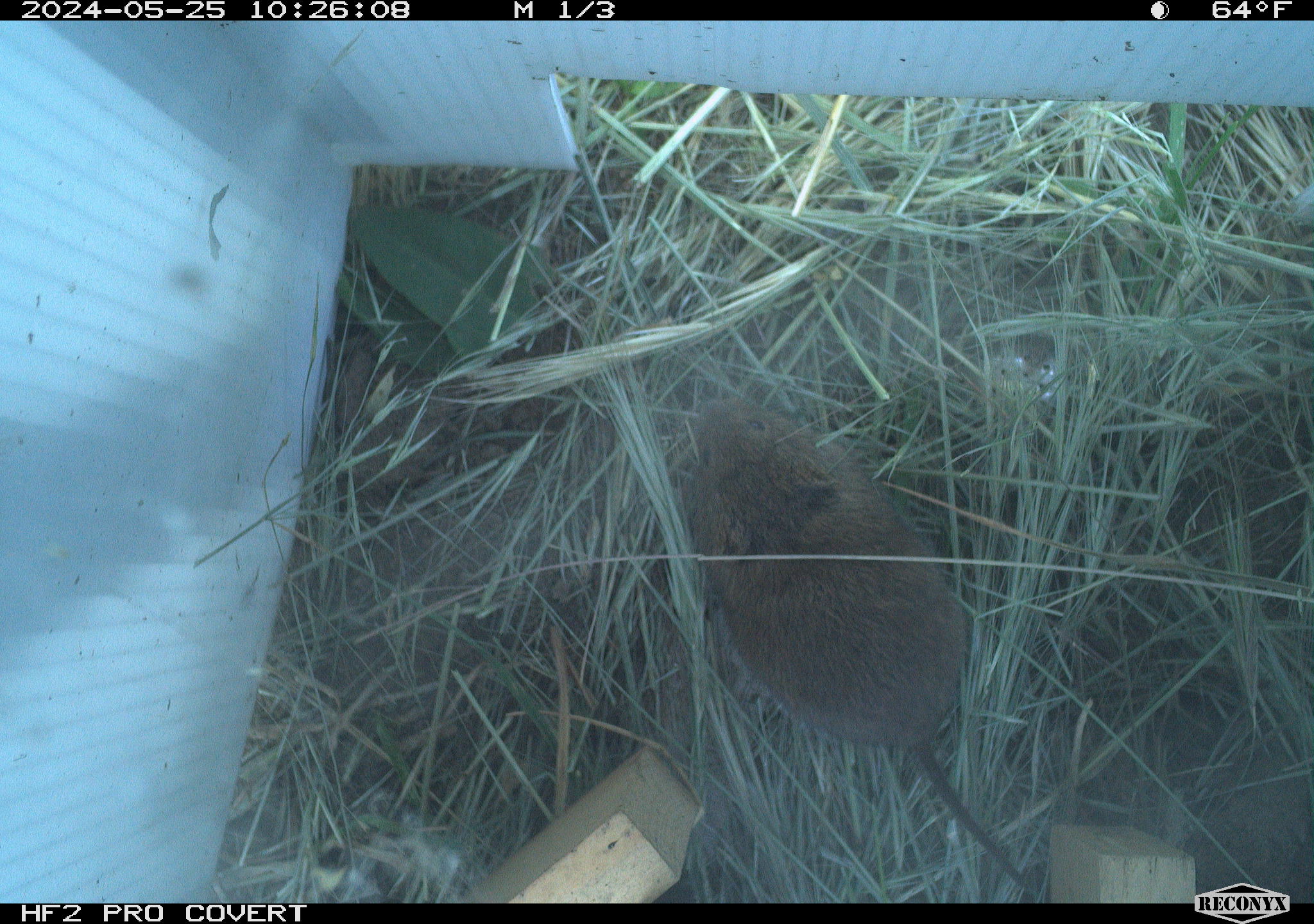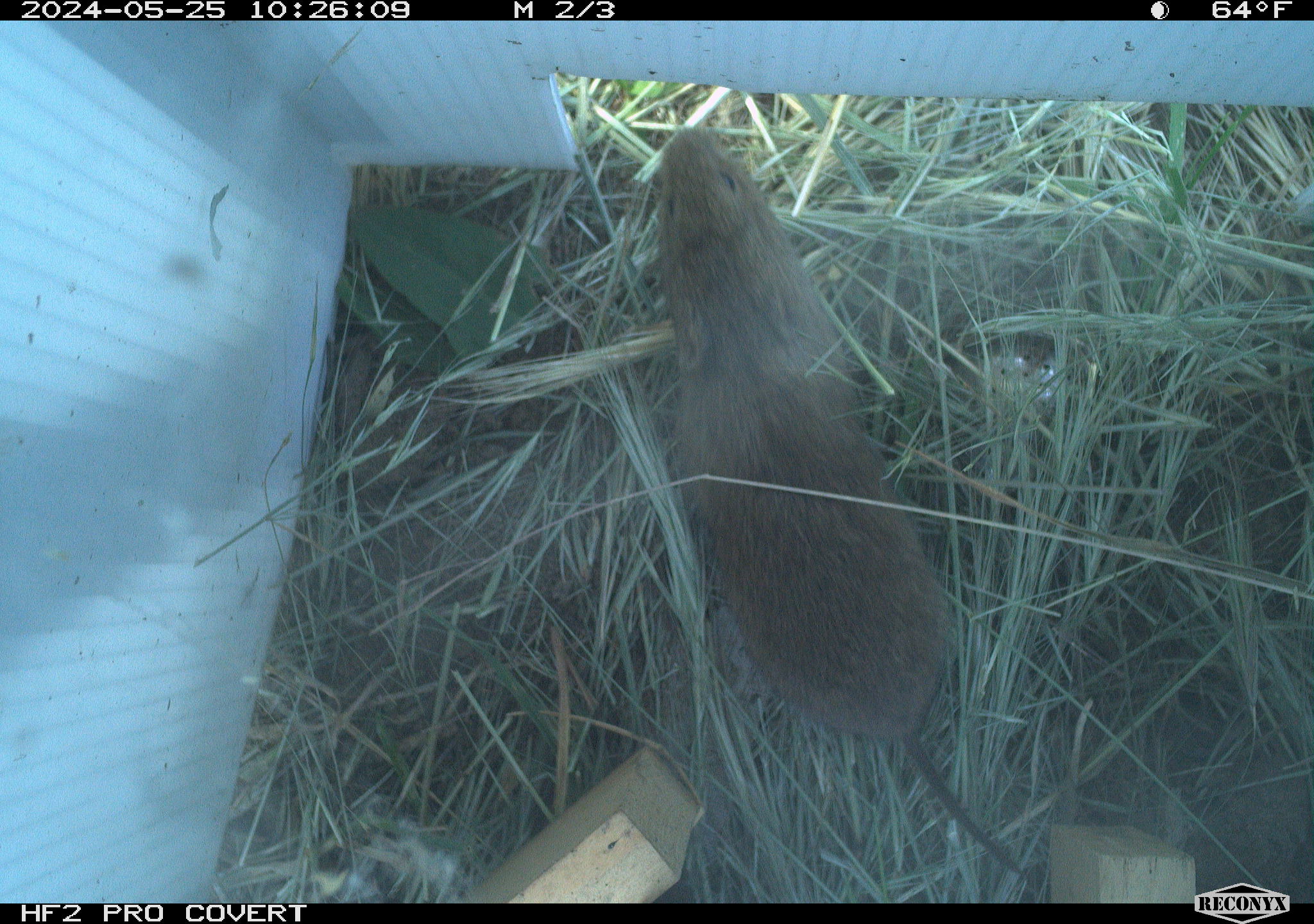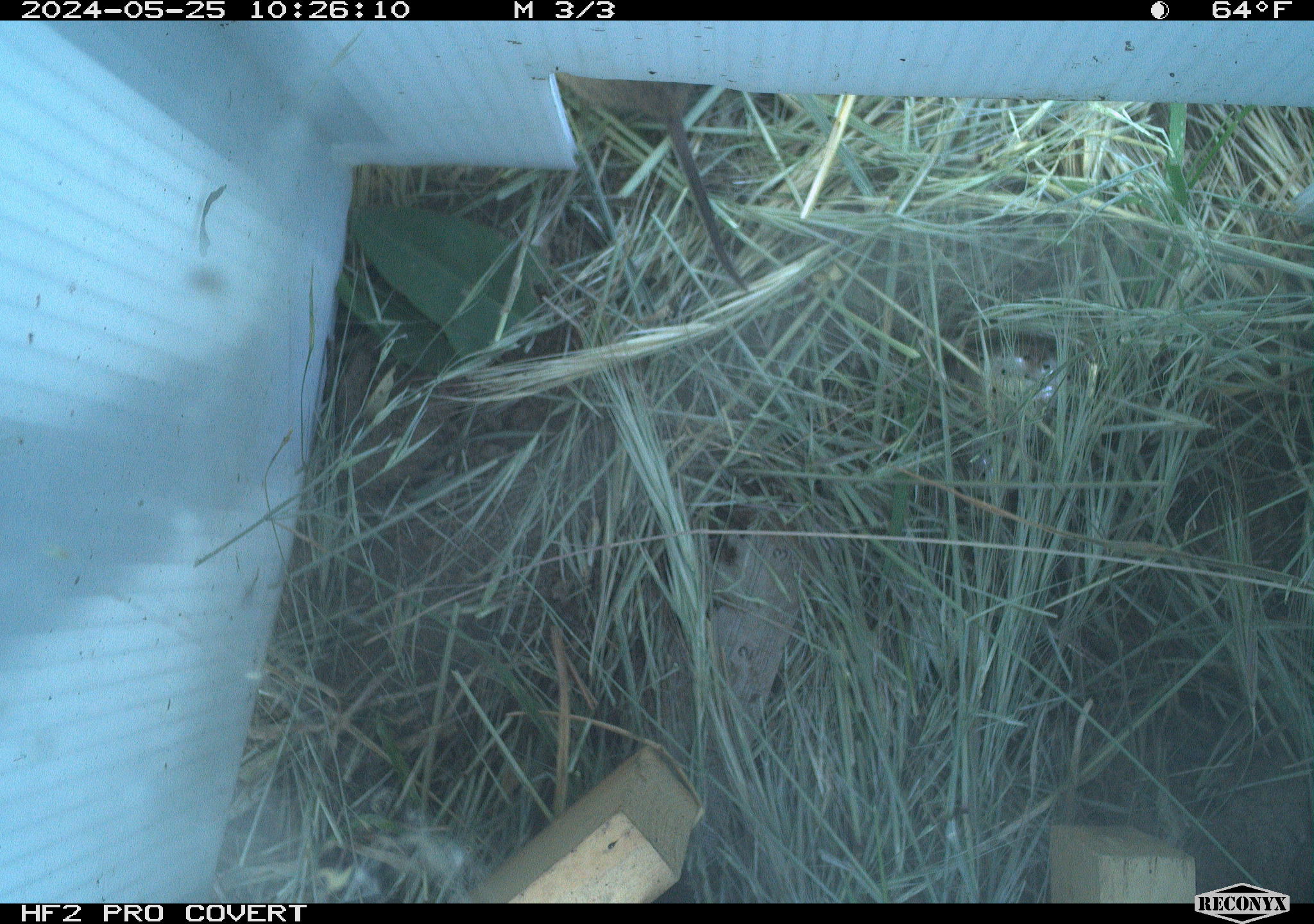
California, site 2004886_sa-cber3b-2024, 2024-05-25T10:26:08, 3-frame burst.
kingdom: Animalia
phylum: Chordata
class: Mammalia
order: Rodentia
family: Cricetidae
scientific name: Arvicolinae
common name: voles, lemmings, and muskrats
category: arvicolinae subfamily